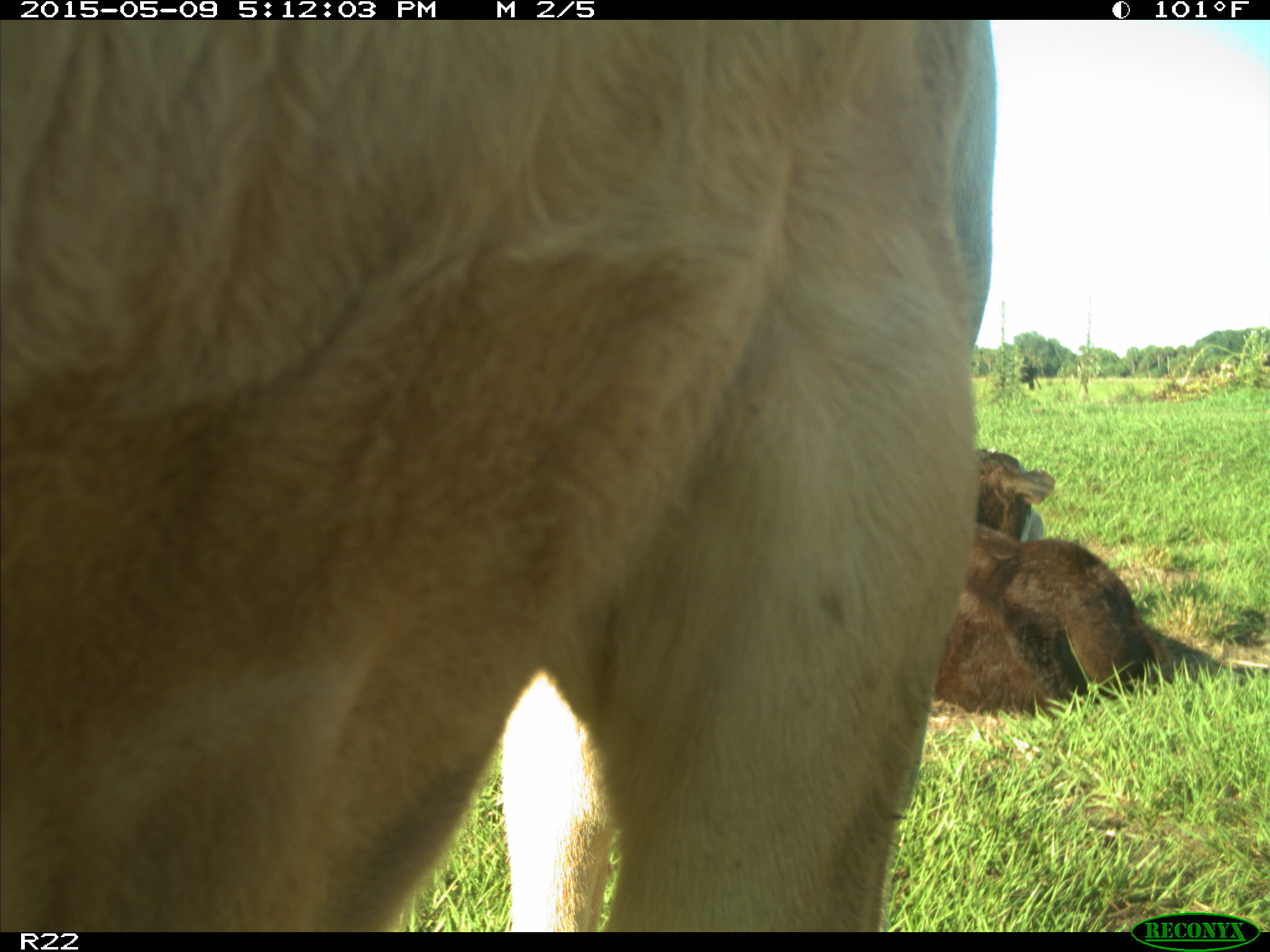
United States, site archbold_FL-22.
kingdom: Animalia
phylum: Chordata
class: Mammalia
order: Artiodactyla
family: Bovidae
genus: Bos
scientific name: Bos taurus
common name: domestic cow